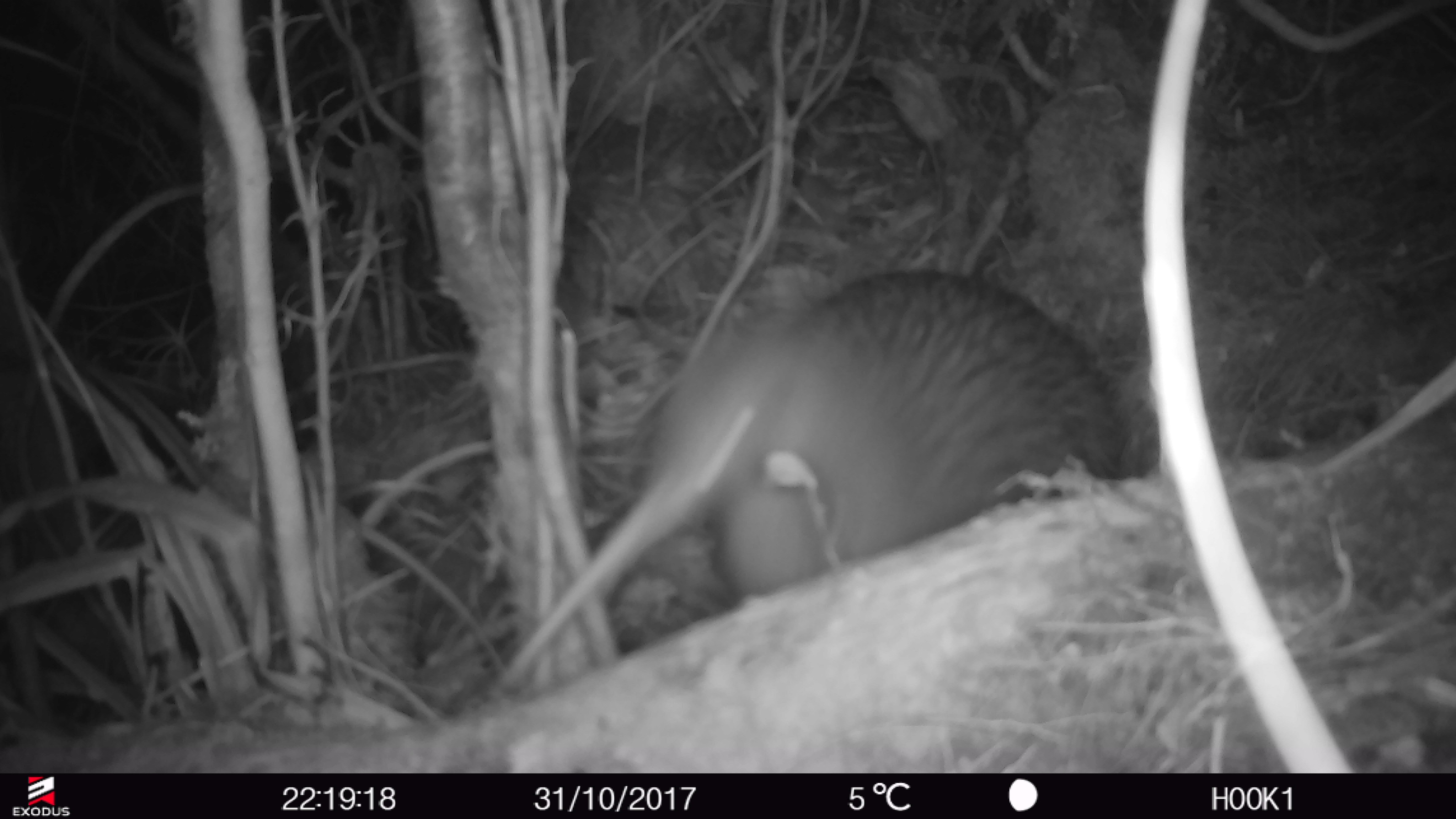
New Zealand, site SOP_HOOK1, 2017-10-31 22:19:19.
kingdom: Animalia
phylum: Chordata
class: Aves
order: Apterygiformes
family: Apterygidae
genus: Apteryx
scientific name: Apteryx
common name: kiwi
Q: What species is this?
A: Kiwi (Apteryx).